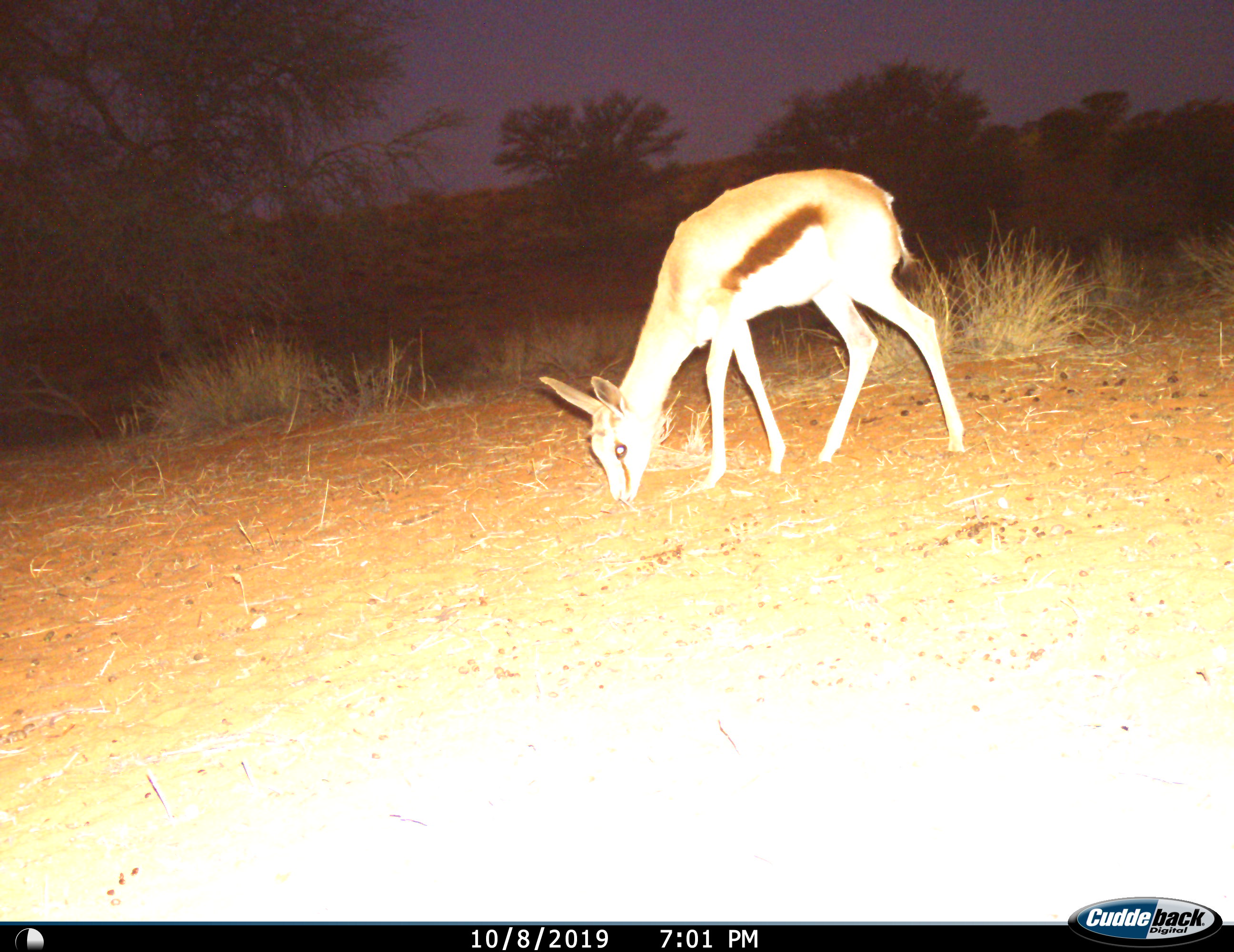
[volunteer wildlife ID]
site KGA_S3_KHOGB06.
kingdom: Animalia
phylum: Chordata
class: Mammalia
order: Artiodactyla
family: Bovidae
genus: Antidorcas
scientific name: Antidorcas marsupialis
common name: springbok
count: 1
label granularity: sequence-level